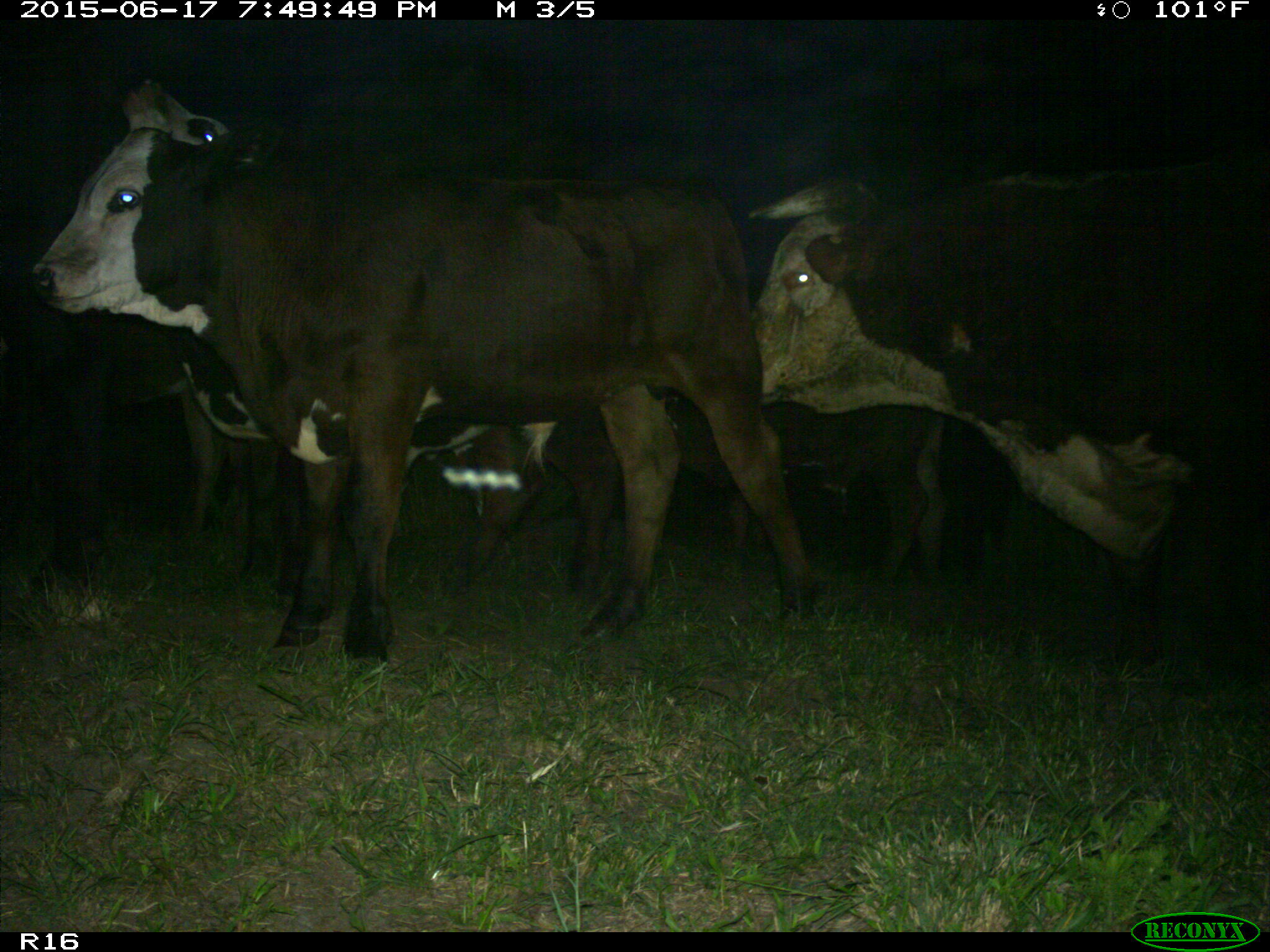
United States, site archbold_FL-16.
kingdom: Animalia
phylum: Chordata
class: Mammalia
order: Artiodactyla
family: Bovidae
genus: Bos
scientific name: Bos taurus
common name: domestic cow